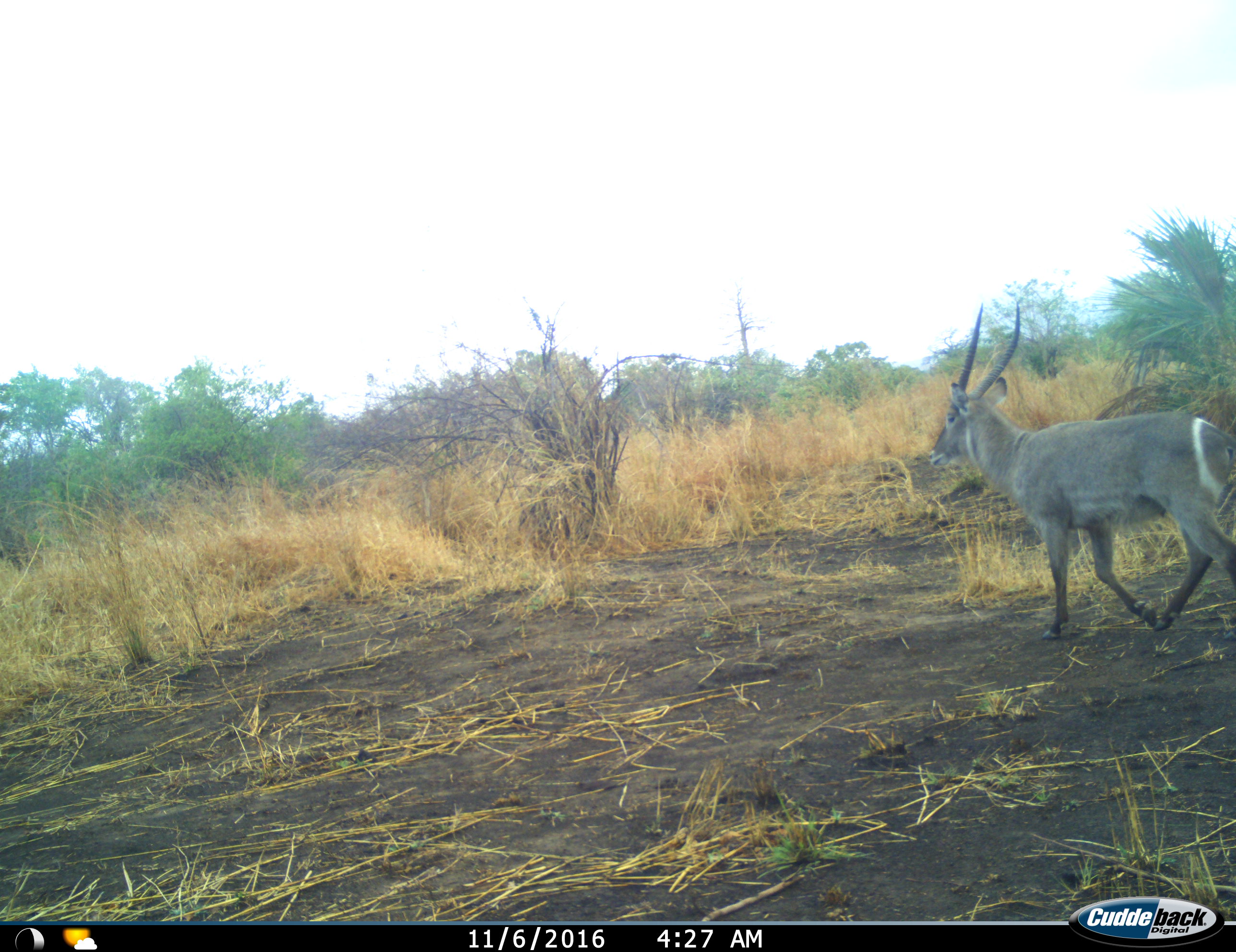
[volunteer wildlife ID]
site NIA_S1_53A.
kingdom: Animalia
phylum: Chordata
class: Mammalia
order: Artiodactyla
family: Bovidae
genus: Kobus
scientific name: Kobus ellipsiprymnus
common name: waterbuck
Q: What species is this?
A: Waterbuck (Kobus ellipsiprymnus).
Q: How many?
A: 1.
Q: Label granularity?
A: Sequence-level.